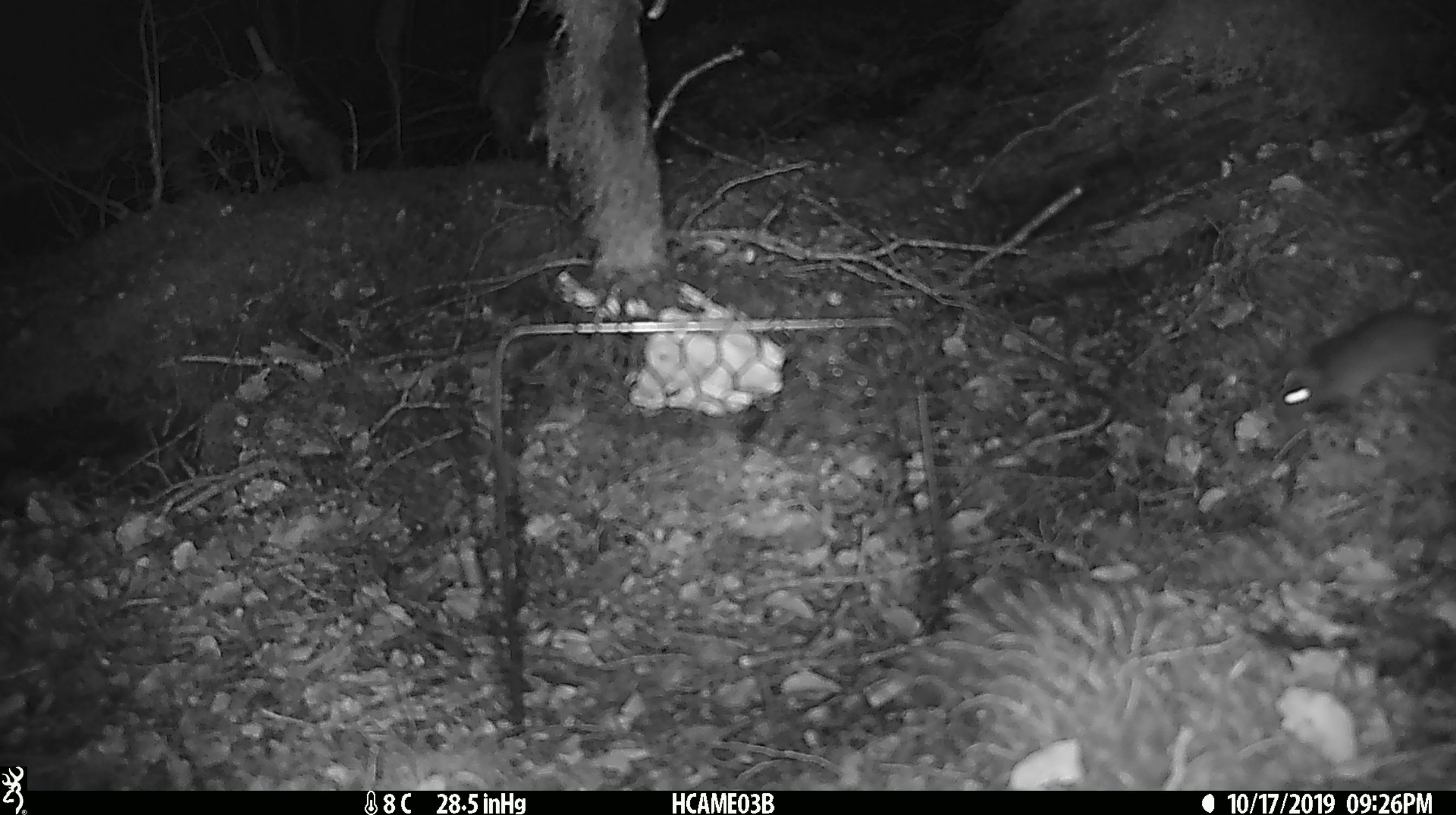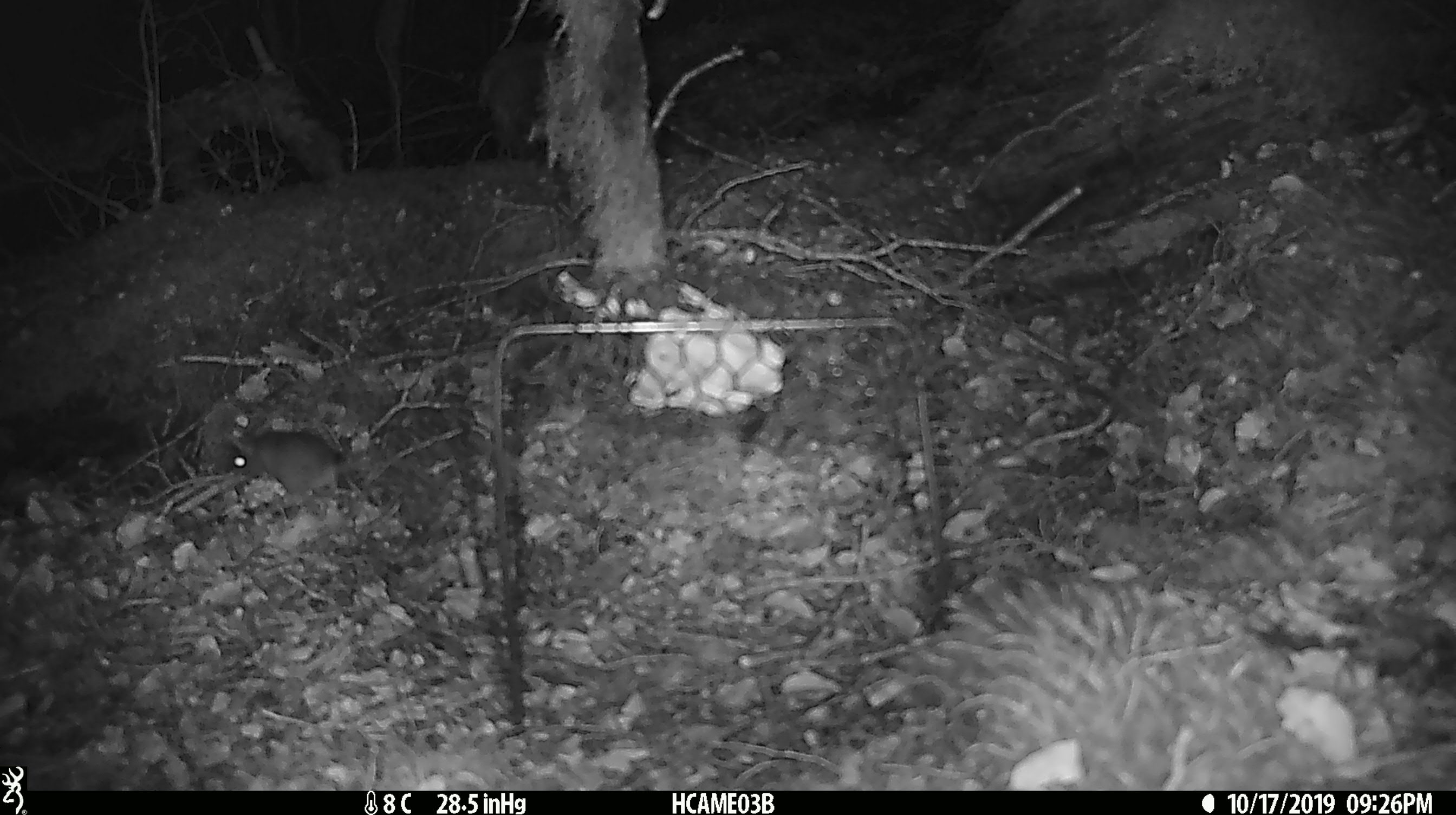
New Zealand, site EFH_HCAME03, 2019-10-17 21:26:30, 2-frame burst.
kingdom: Animalia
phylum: Chordata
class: Mammalia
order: Rodentia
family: Muridae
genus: Mus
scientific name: Mus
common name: mouse